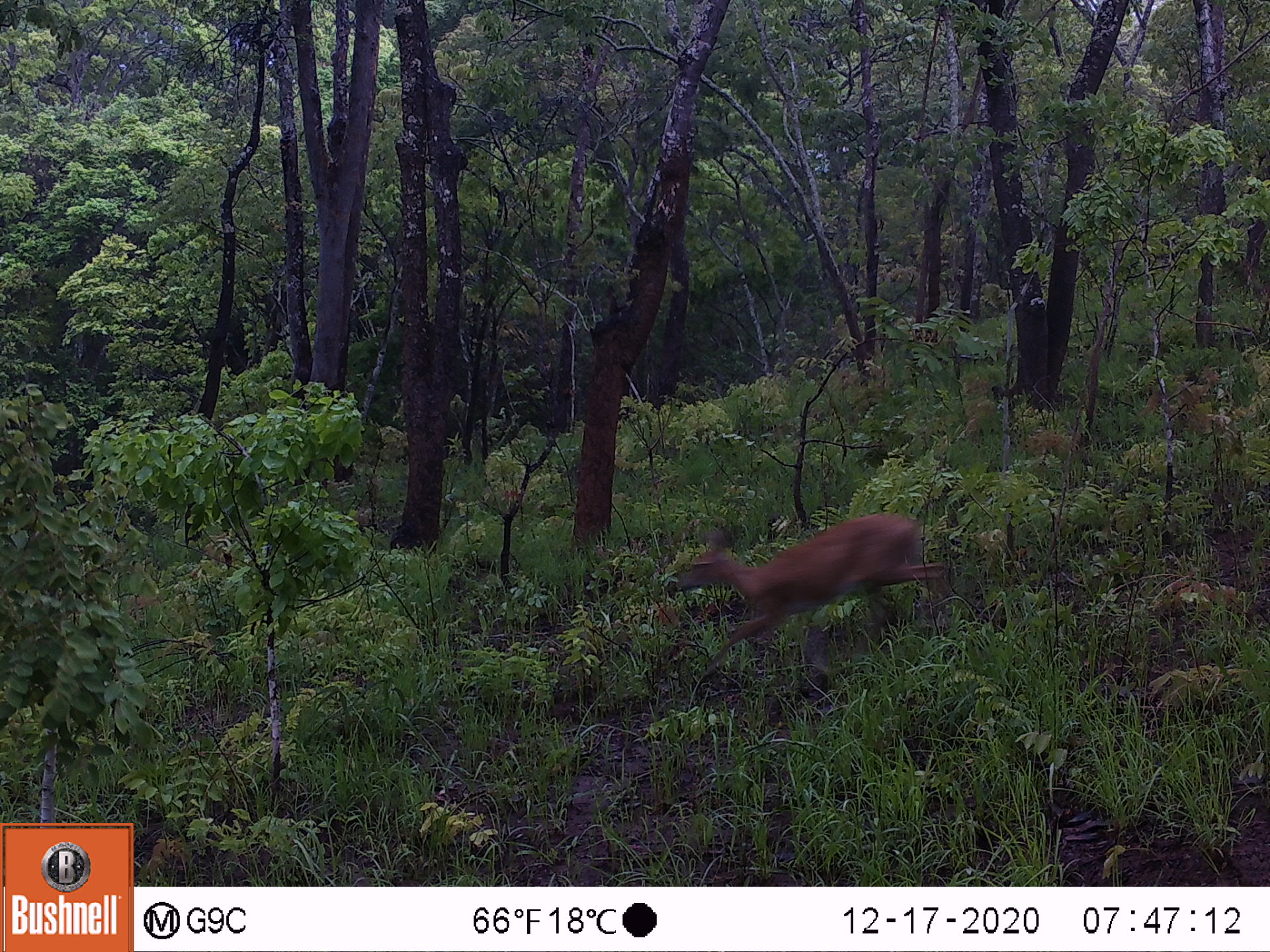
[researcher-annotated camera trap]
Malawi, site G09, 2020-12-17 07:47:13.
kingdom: Animalia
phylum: Chordata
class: Mammalia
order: Artiodactyla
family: Bovidae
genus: Sylvicapra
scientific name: Sylvicapra grimmia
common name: common duiker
Common duiker (Sylvicapra grimmia), count 1.